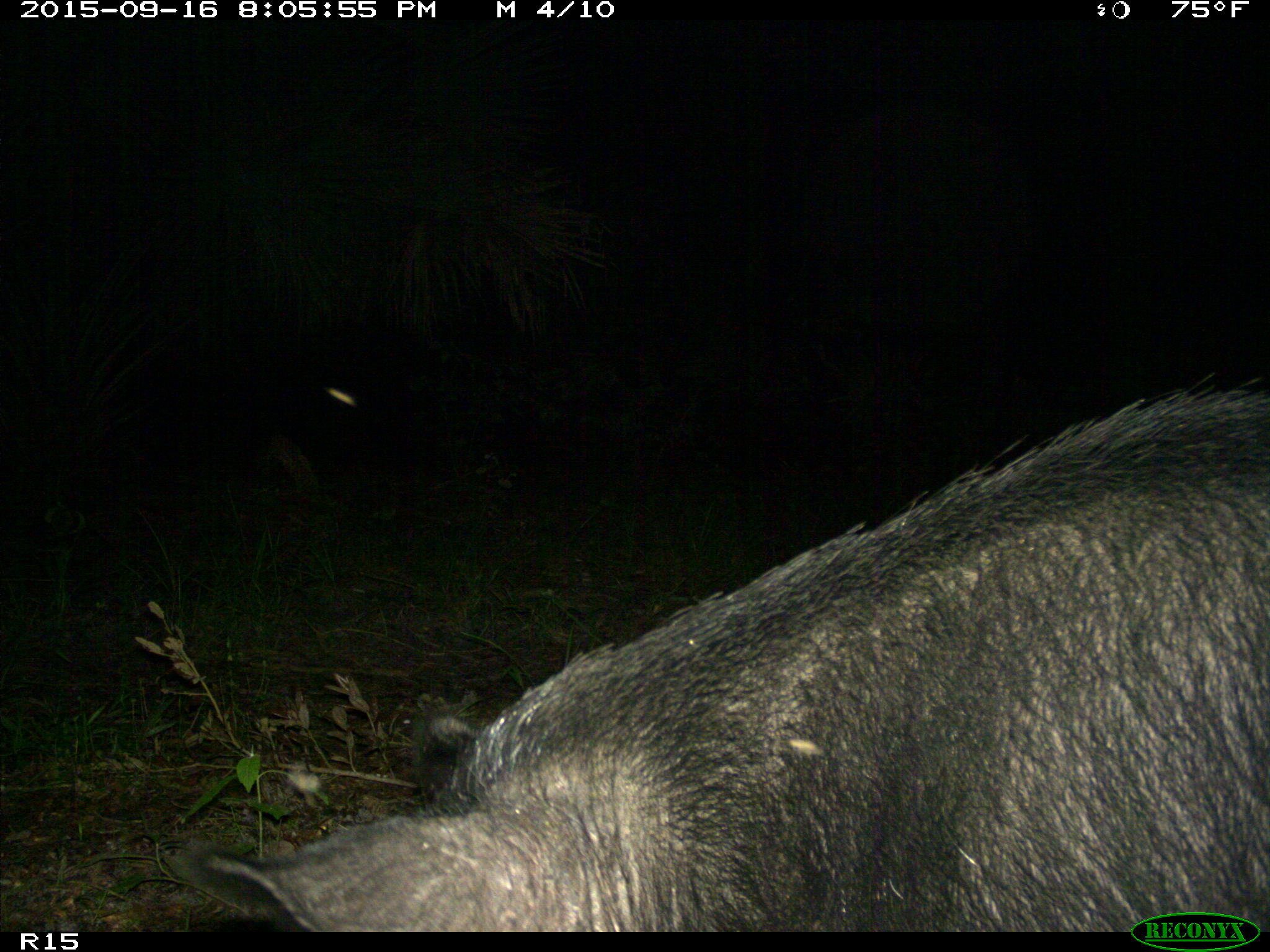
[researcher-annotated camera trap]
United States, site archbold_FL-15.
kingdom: Animalia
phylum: Chordata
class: Mammalia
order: Artiodactyla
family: Suidae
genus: Sus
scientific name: Sus scrofa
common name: wild boar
Sus scrofa (wild boar).